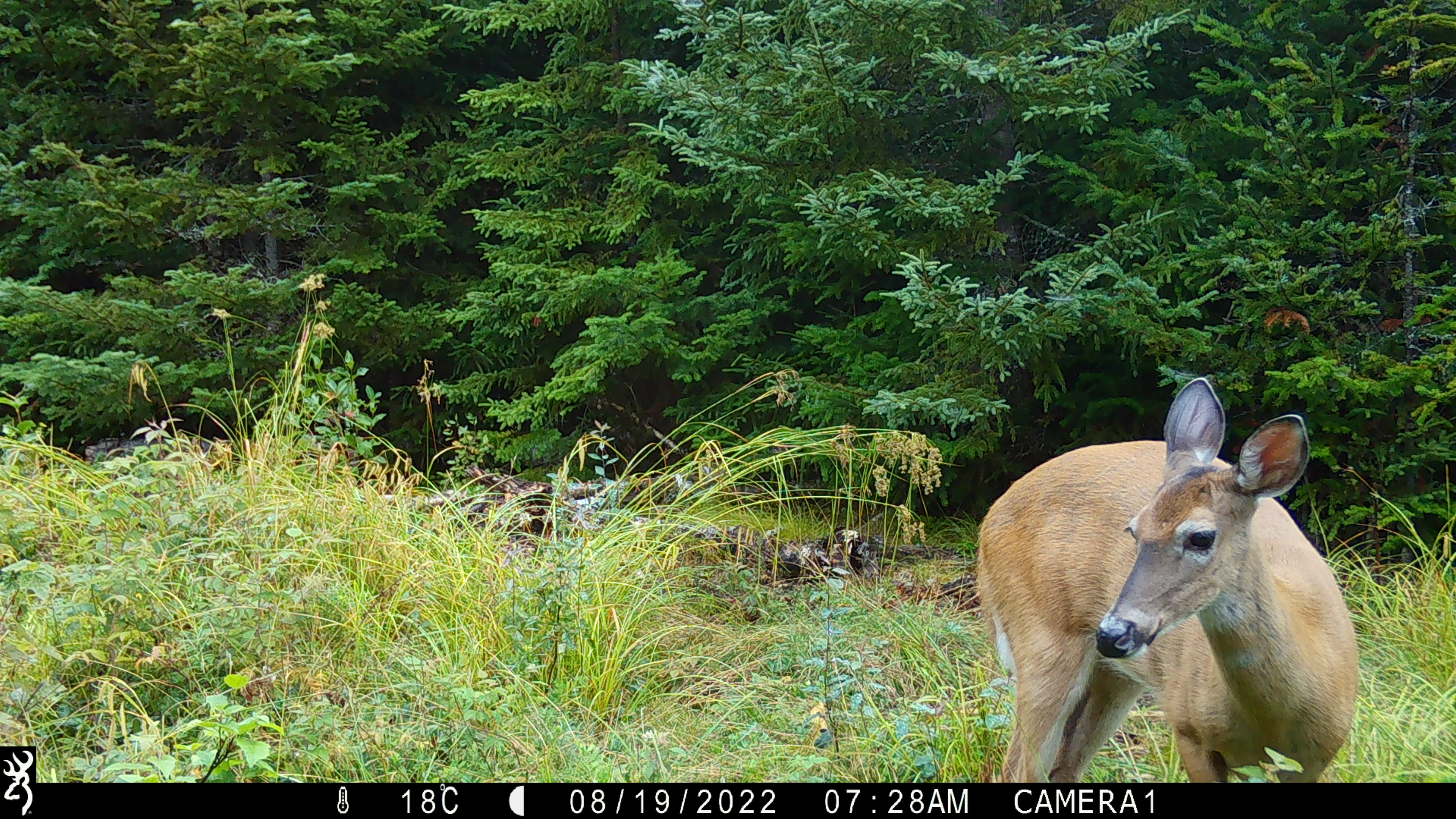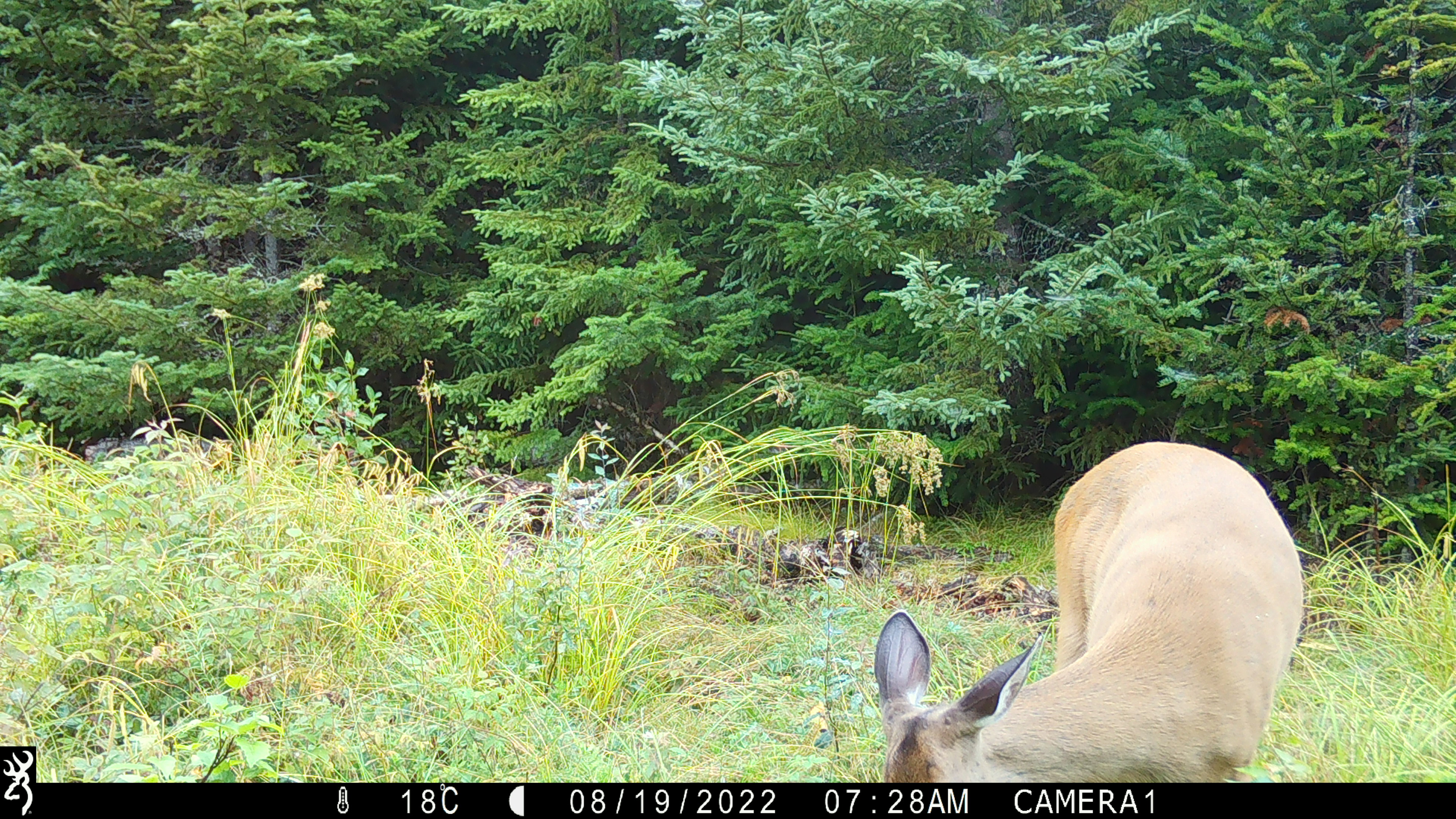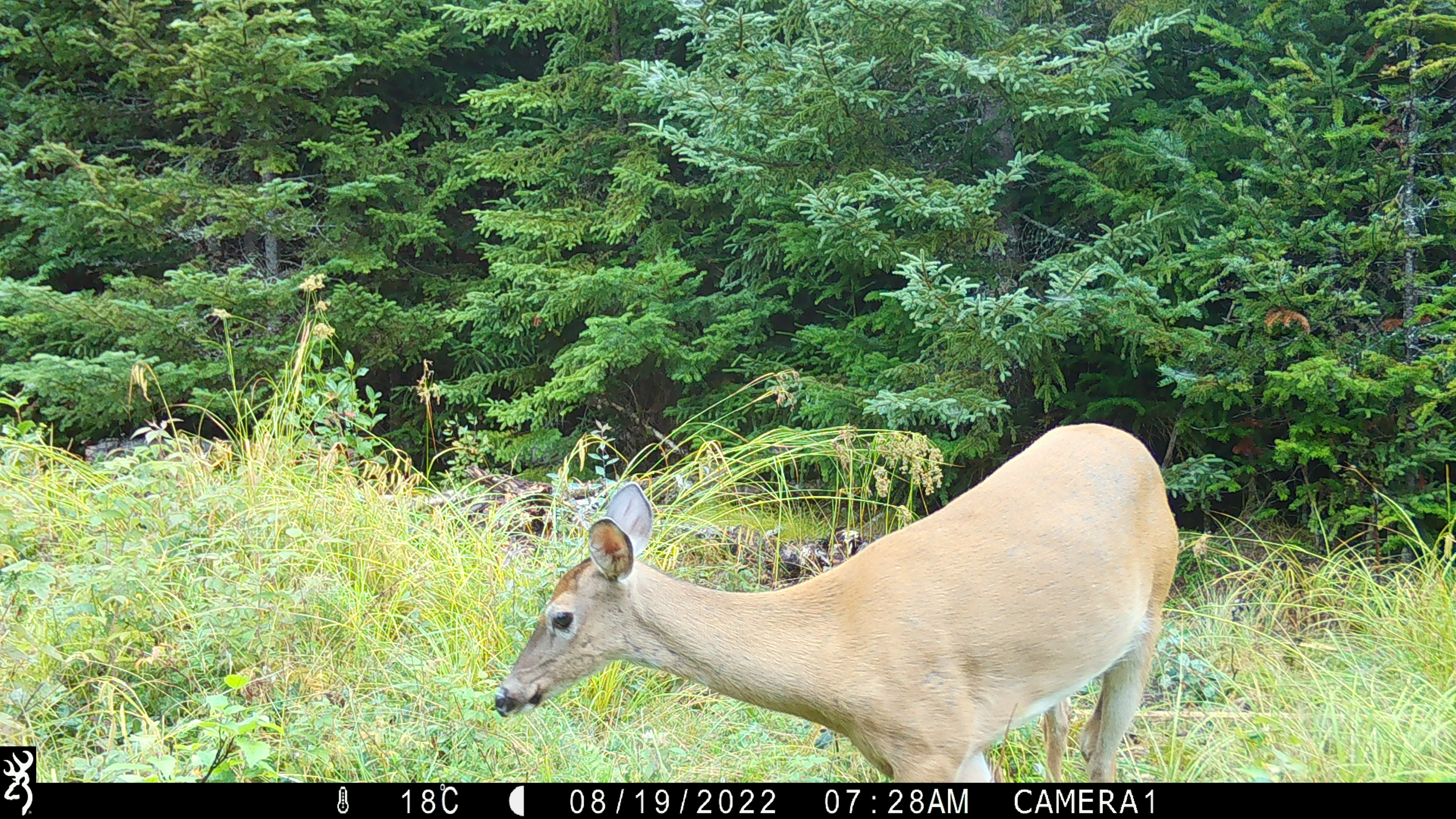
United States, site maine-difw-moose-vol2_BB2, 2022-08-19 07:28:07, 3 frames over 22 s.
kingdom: Animalia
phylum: Chordata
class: Mammalia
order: Artiodactyla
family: Cervidae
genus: Odocoileus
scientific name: Odocoileus virginianus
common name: white-tailed deer